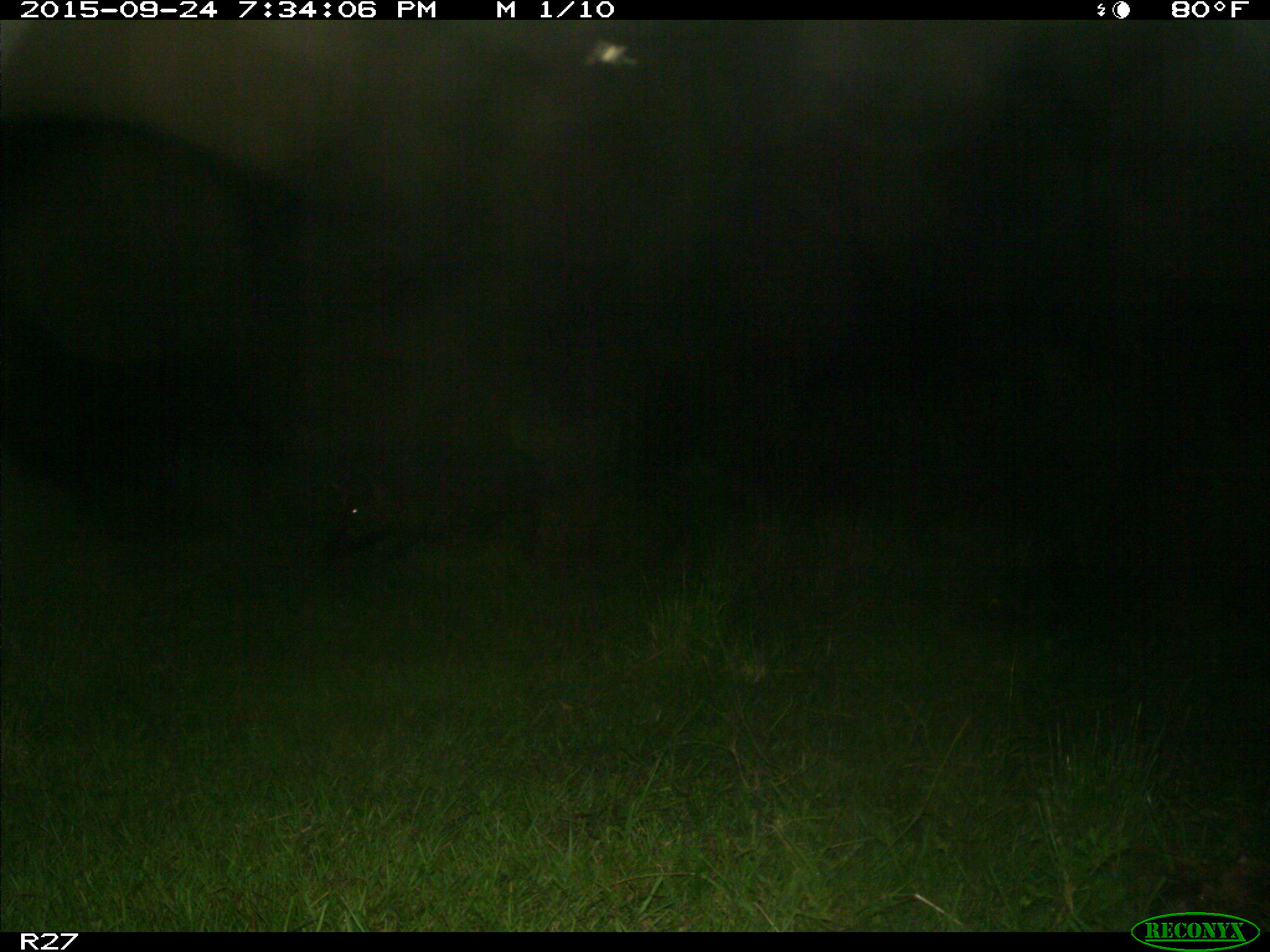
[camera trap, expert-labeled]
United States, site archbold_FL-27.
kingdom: Animalia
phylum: Chordata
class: Mammalia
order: Artiodactyla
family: Suidae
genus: Sus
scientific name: Sus scrofa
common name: wild boar